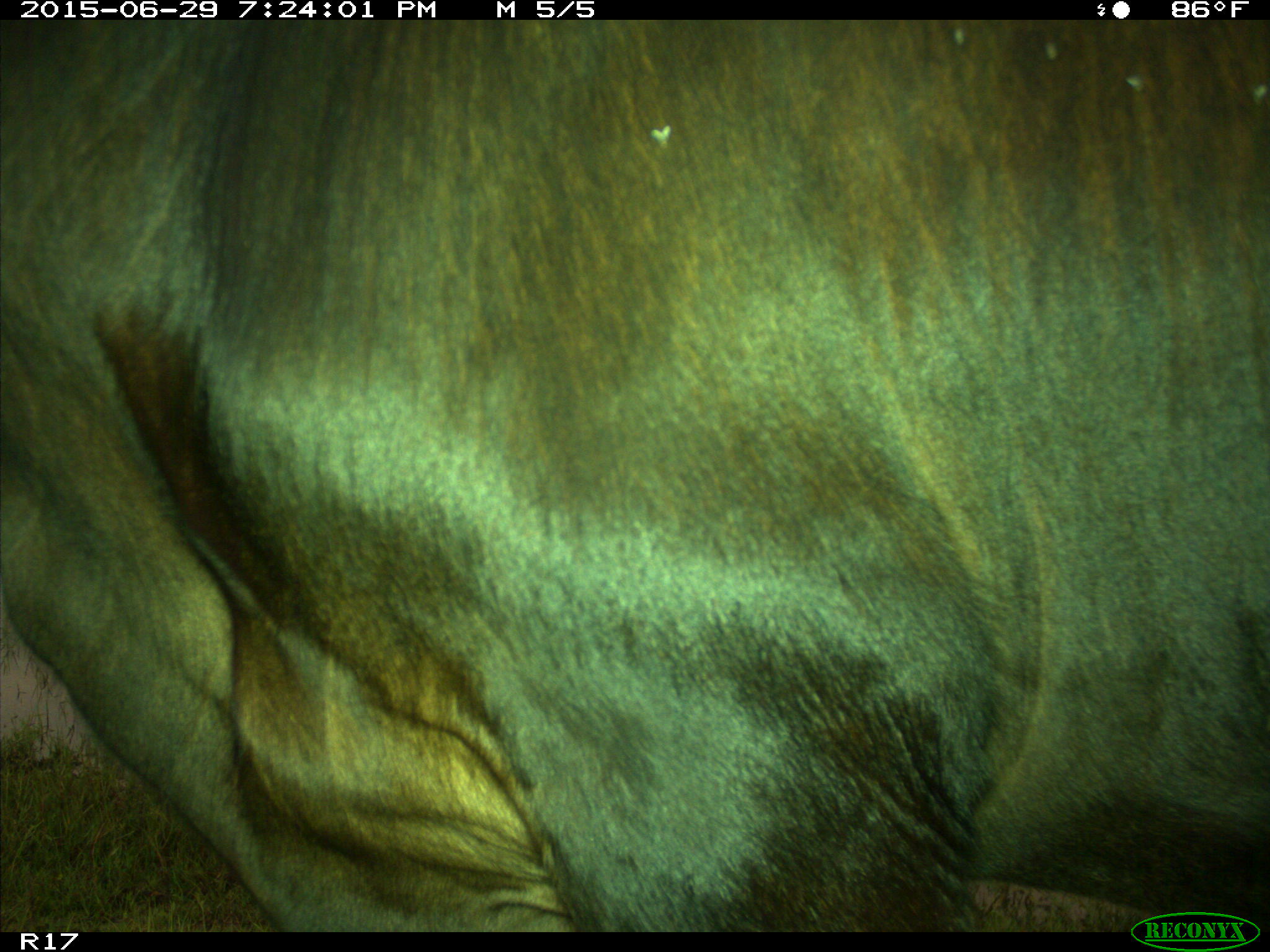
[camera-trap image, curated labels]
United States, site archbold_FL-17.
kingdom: Animalia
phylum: Chordata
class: Mammalia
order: Artiodactyla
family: Bovidae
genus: Bos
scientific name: Bos taurus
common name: domestic cow